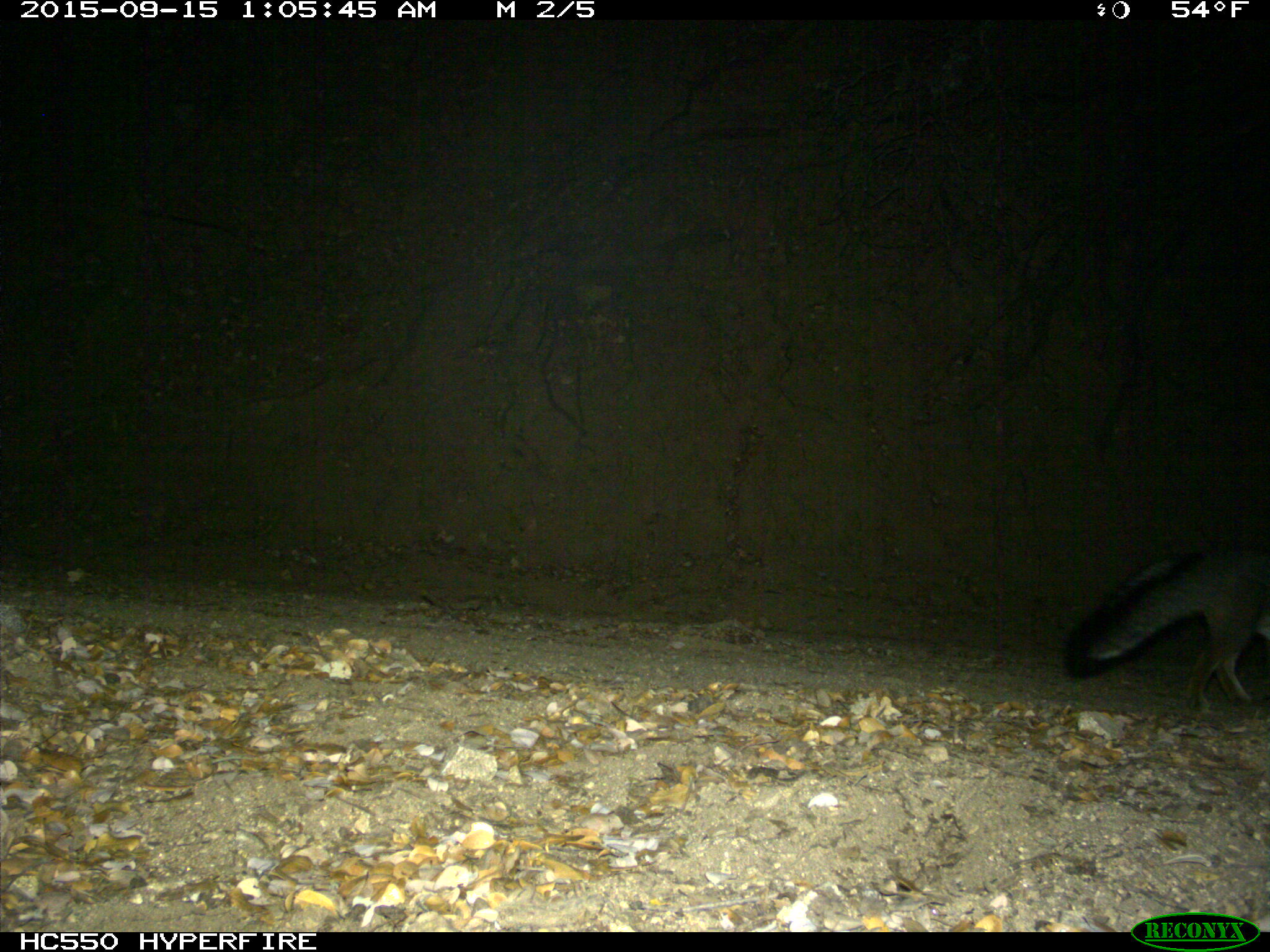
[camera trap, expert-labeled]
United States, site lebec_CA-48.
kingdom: Animalia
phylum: Chordata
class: Mammalia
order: Carnivora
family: Canidae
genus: Urocyon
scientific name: Urocyon cinereoargenteus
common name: gray fox